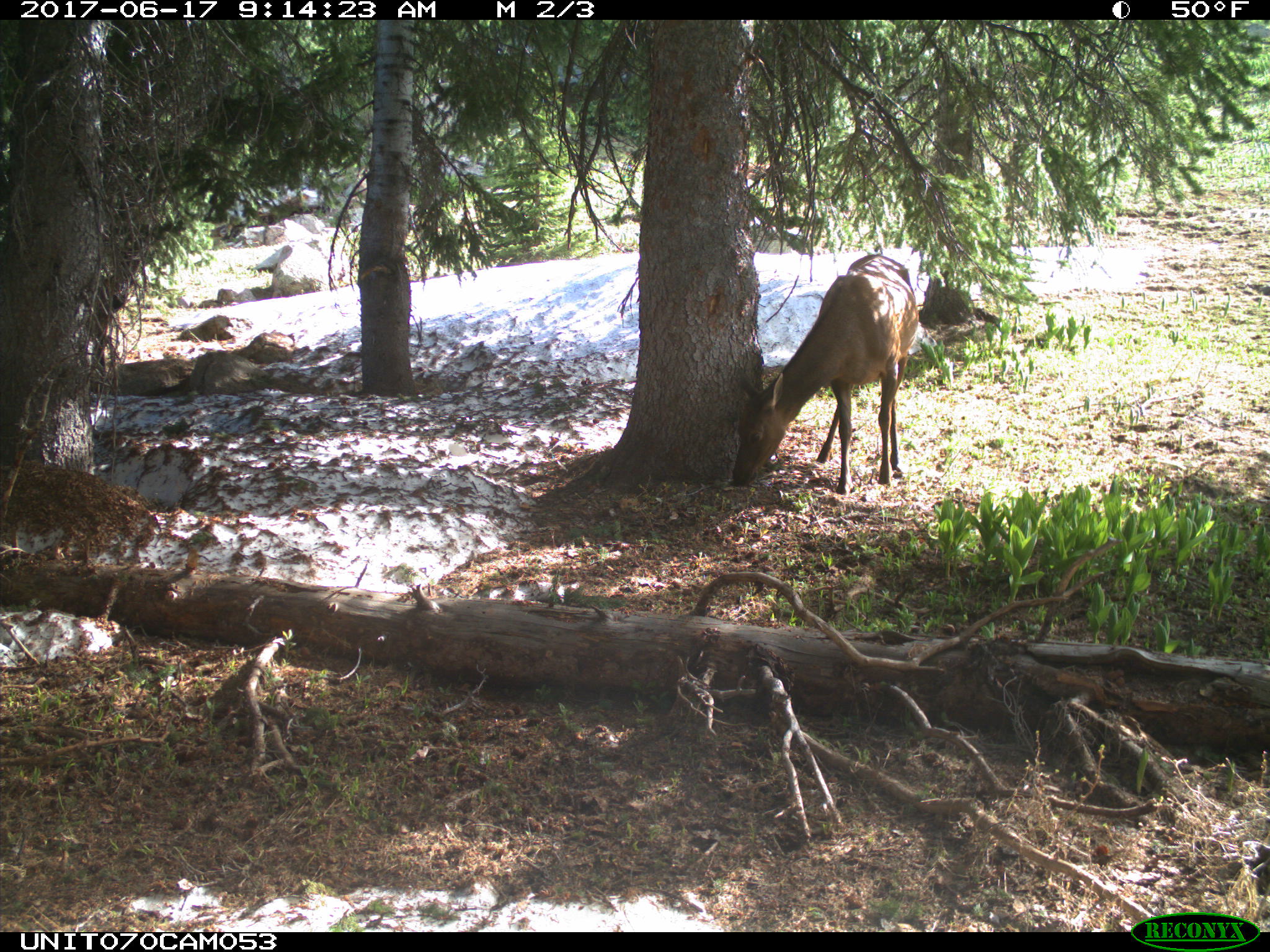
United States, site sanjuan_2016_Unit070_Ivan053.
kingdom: Animalia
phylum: Chordata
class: Mammalia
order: Artiodactyla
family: Cervidae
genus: Cervus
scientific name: Cervus elaphus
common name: red deer